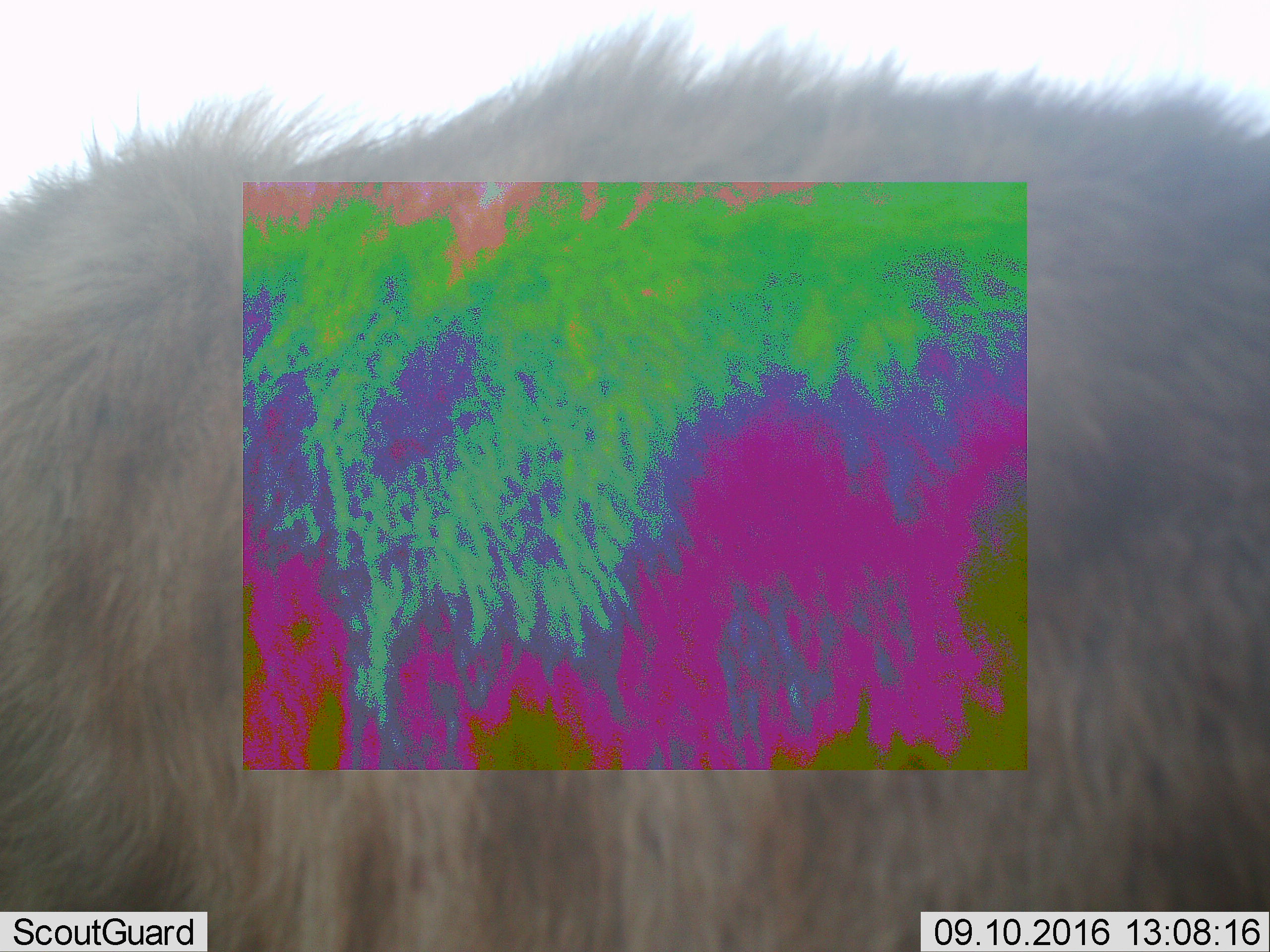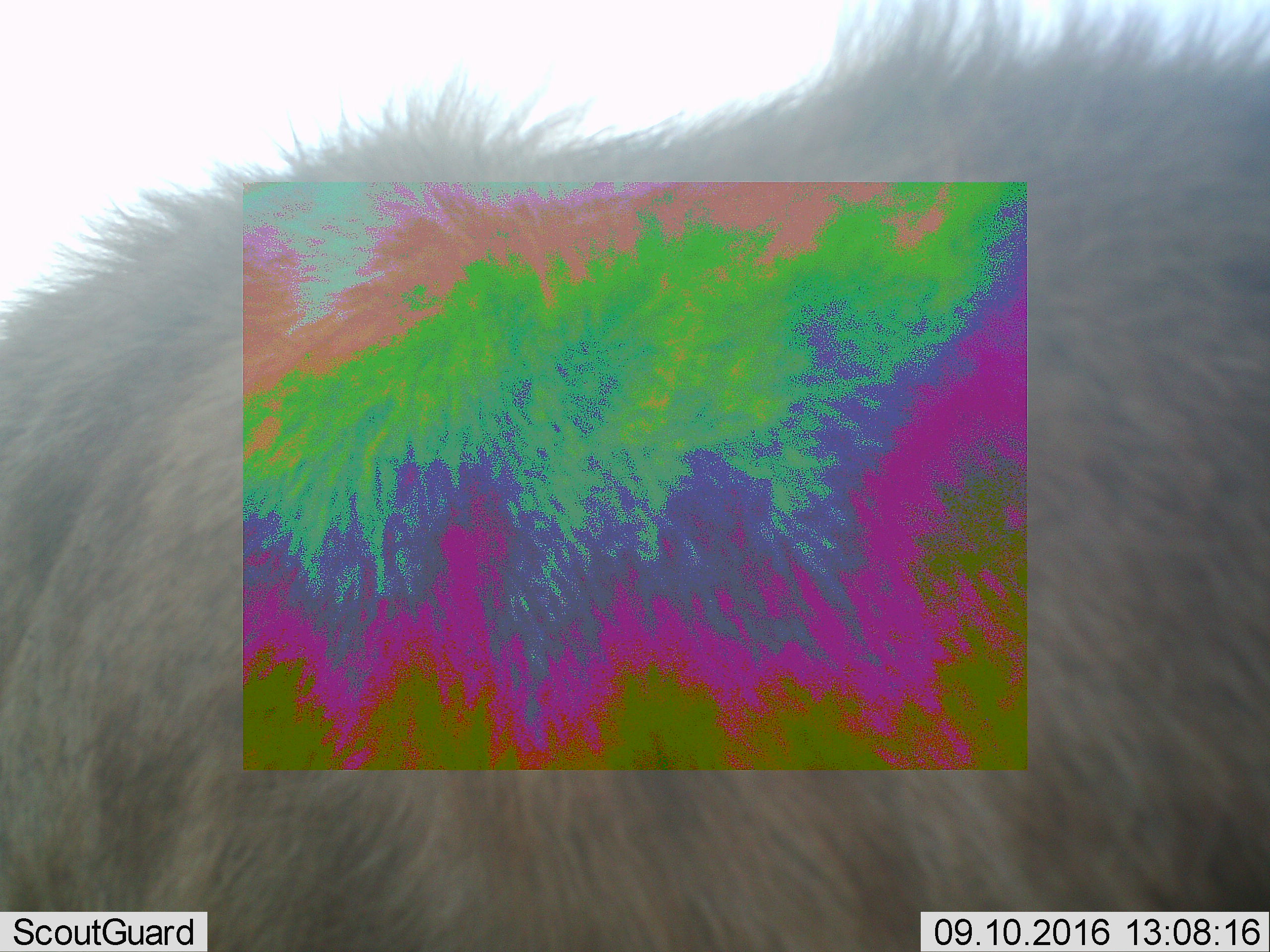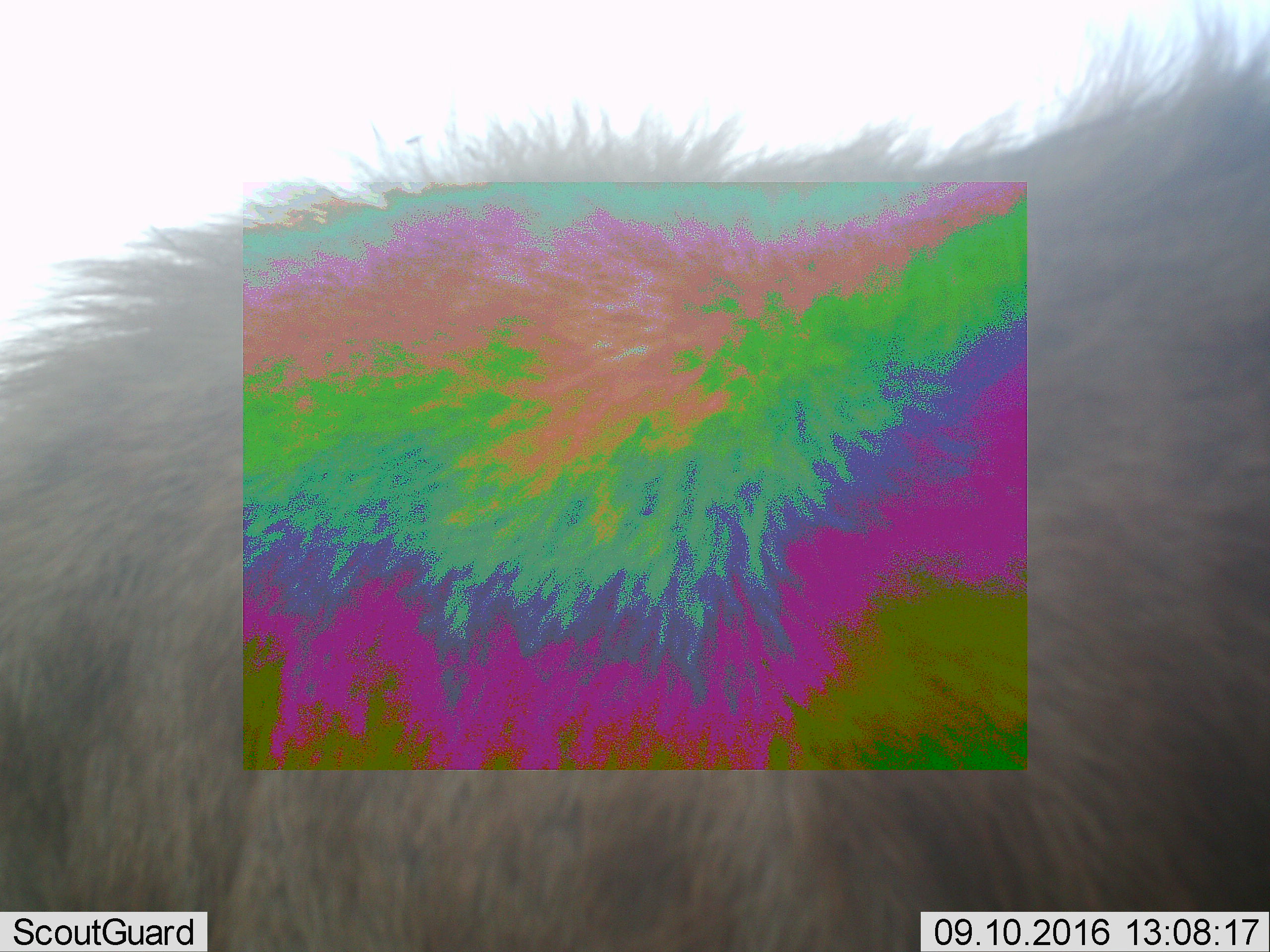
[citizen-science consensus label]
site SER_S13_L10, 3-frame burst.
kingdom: Animalia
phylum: Chordata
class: Mammalia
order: Carnivora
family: Felidae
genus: Panthera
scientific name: Panthera leo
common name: lion male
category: lionmale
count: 1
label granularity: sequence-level